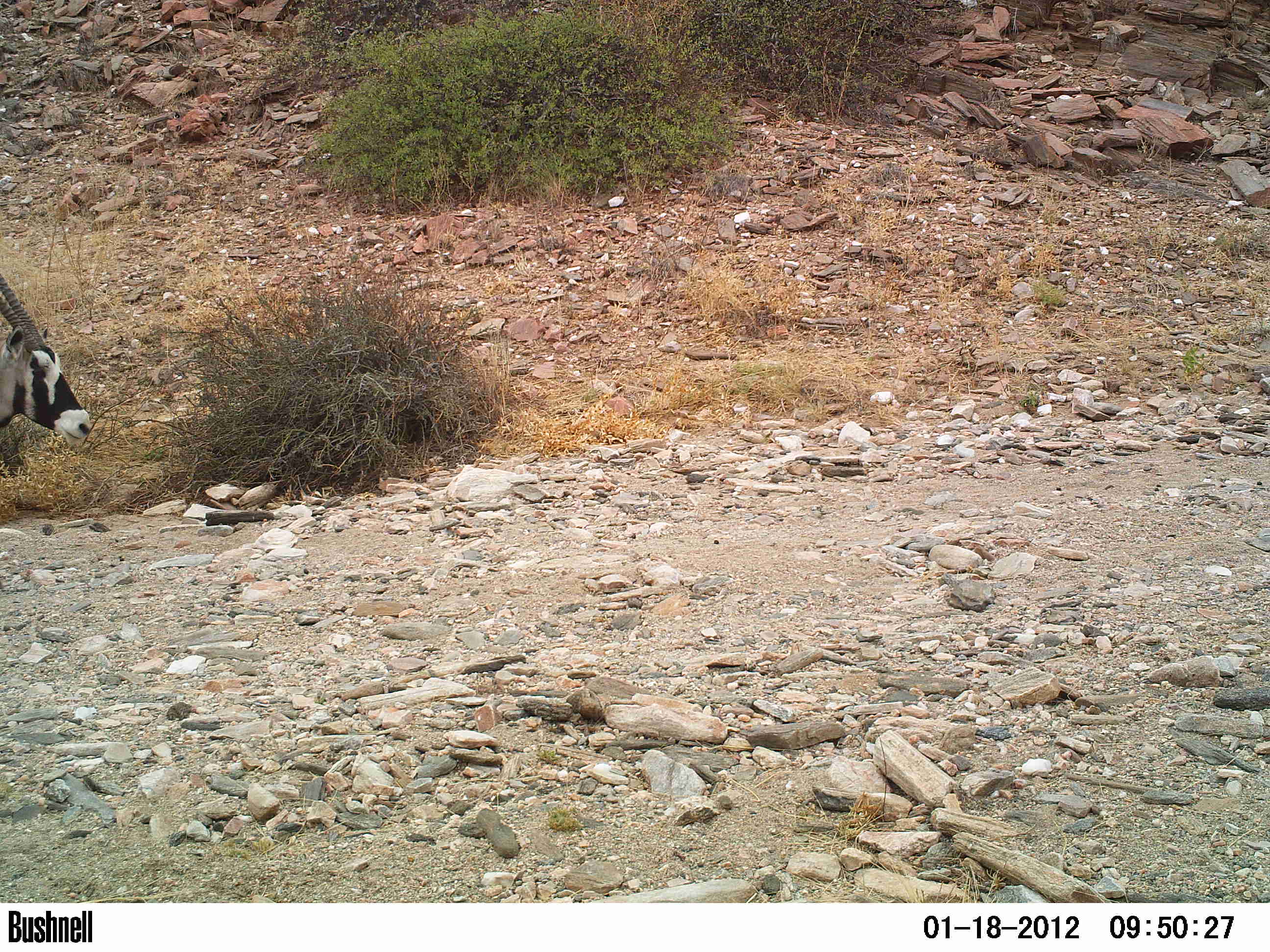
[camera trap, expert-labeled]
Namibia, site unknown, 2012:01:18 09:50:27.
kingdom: Animalia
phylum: Chordata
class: Mammalia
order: Artiodactyla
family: Bovidae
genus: Oryx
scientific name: Oryx gazella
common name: gemsbok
Oryx gazella (gemsbok).